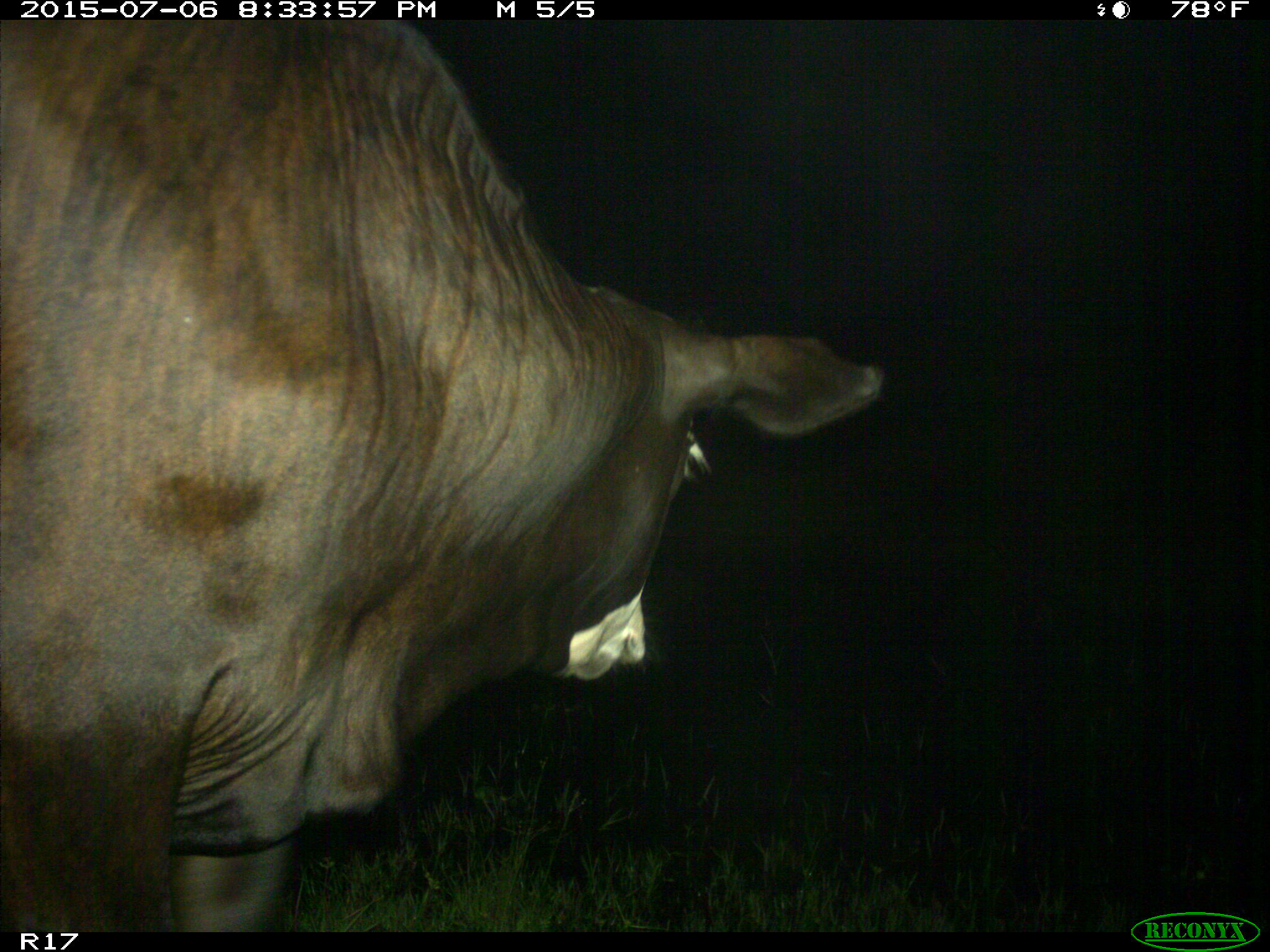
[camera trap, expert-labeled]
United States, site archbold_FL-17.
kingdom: Animalia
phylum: Chordata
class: Mammalia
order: Artiodactyla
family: Bovidae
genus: Bos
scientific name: Bos taurus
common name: domestic cow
Bos taurus (domestic cow).